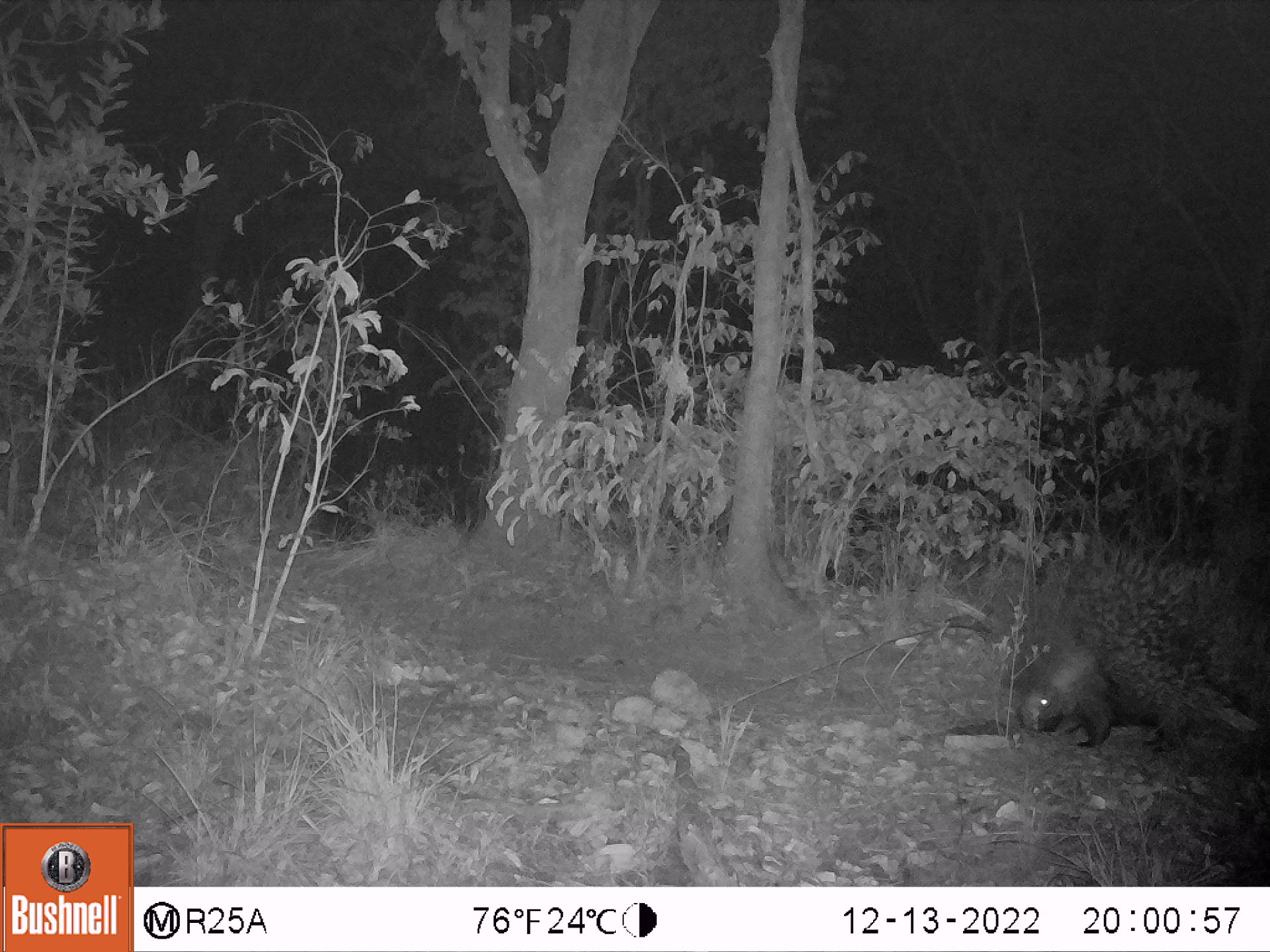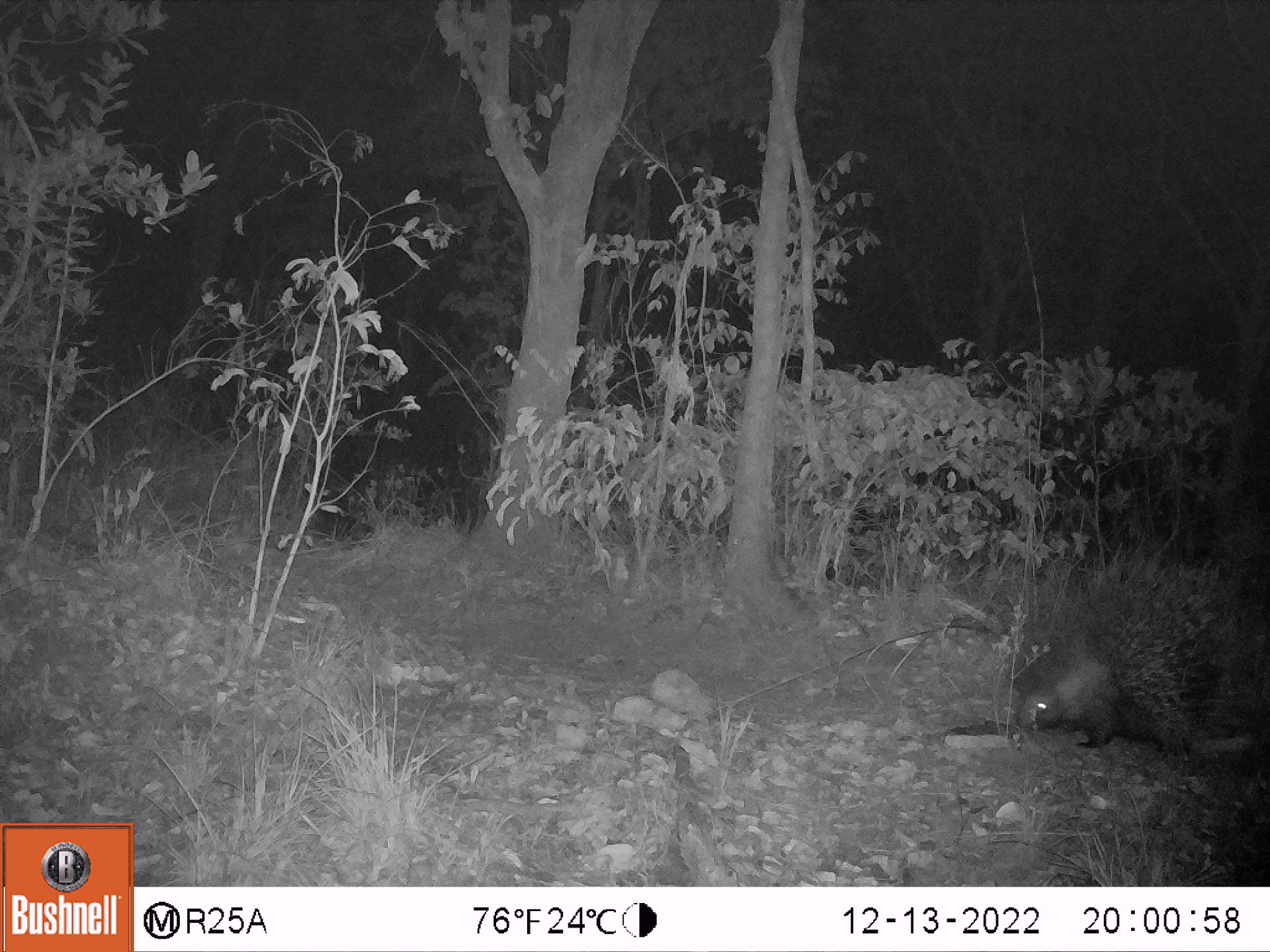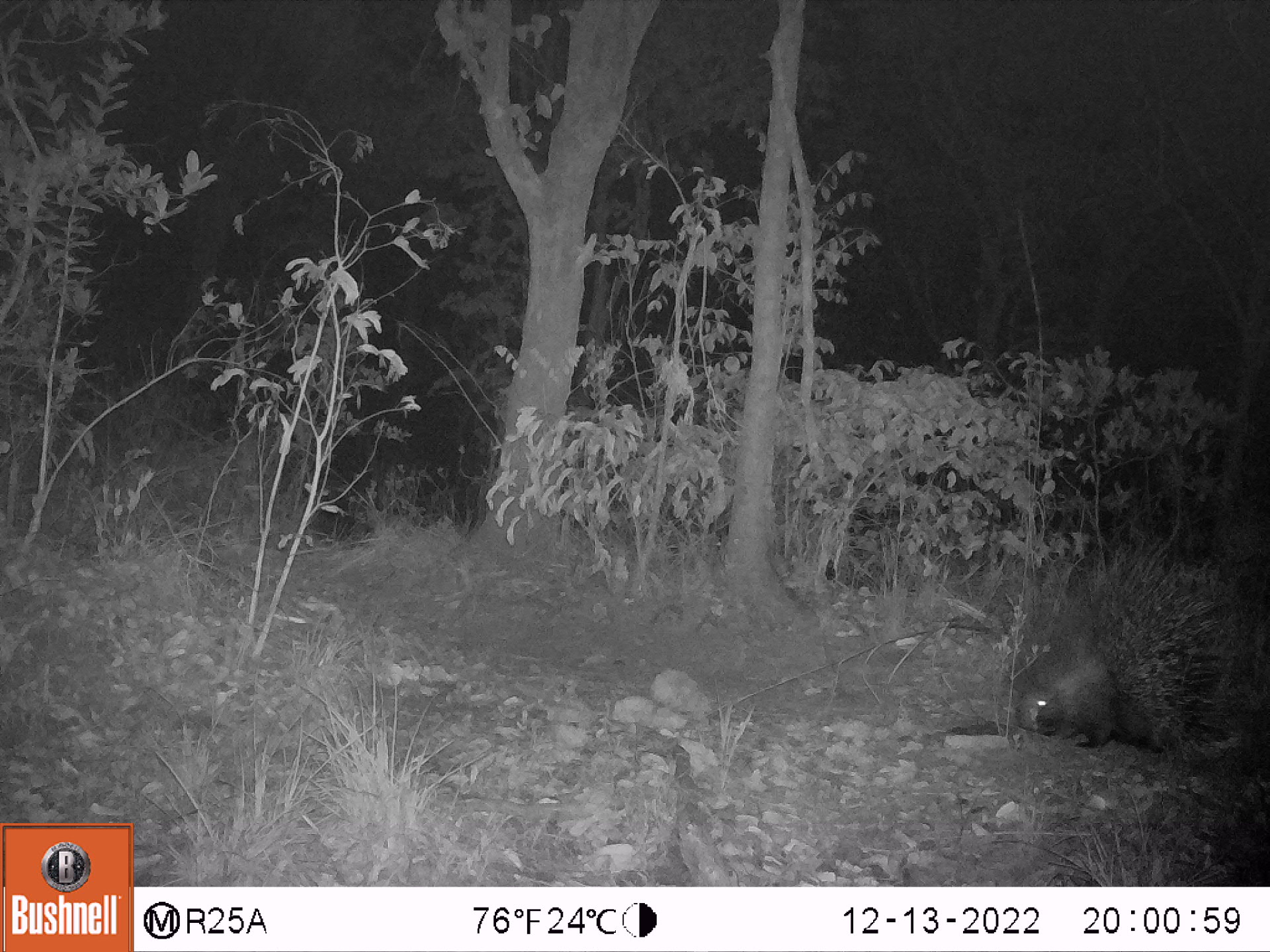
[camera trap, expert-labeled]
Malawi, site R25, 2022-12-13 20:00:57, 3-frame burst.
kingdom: Animalia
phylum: Chordata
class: Mammalia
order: Rodentia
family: Hystricidae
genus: Hystrix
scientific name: Hystrix africaeaustralis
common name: cape porcupine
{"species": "cape porcupine (Hystrix africaeaustralis)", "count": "1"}